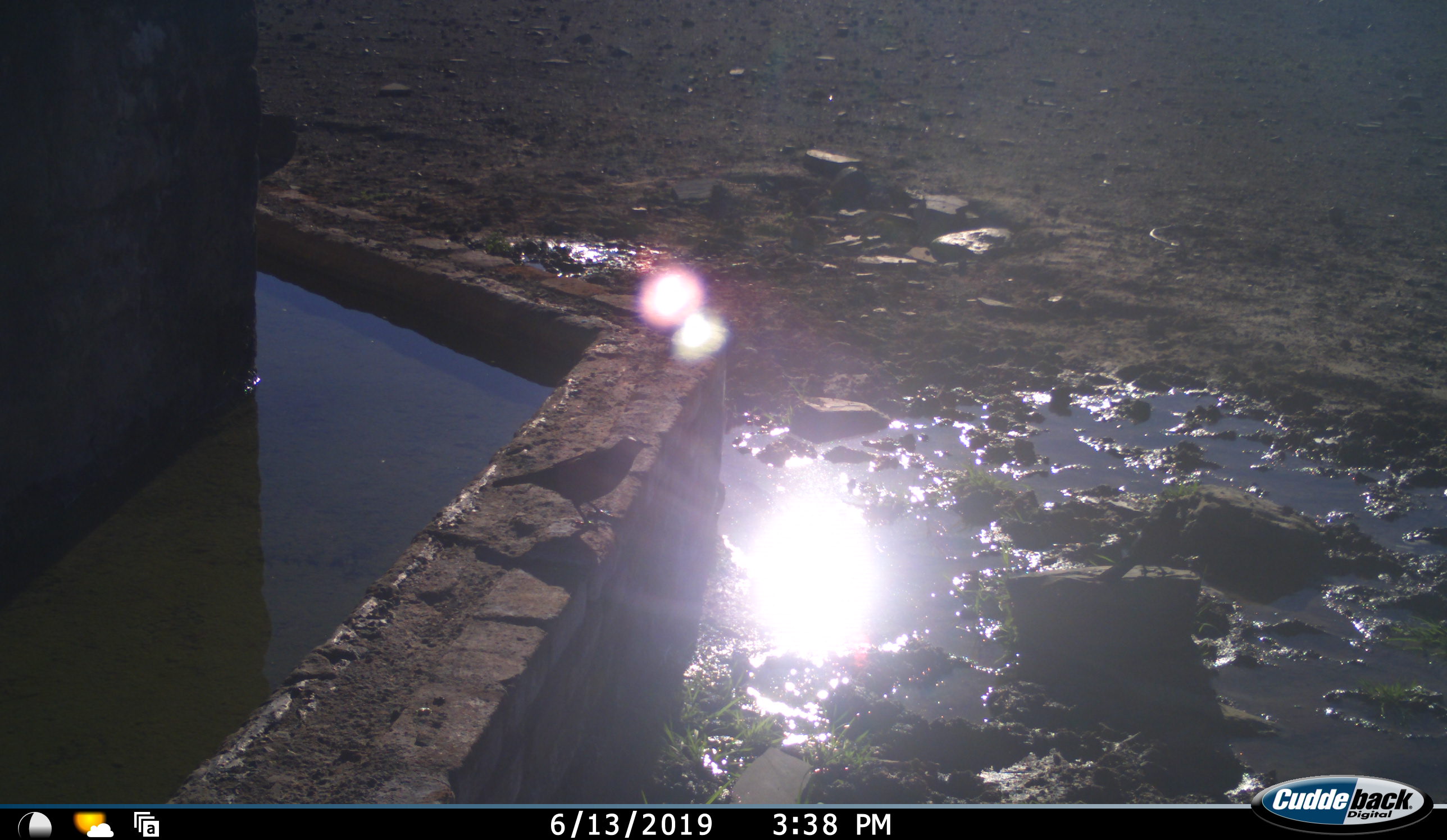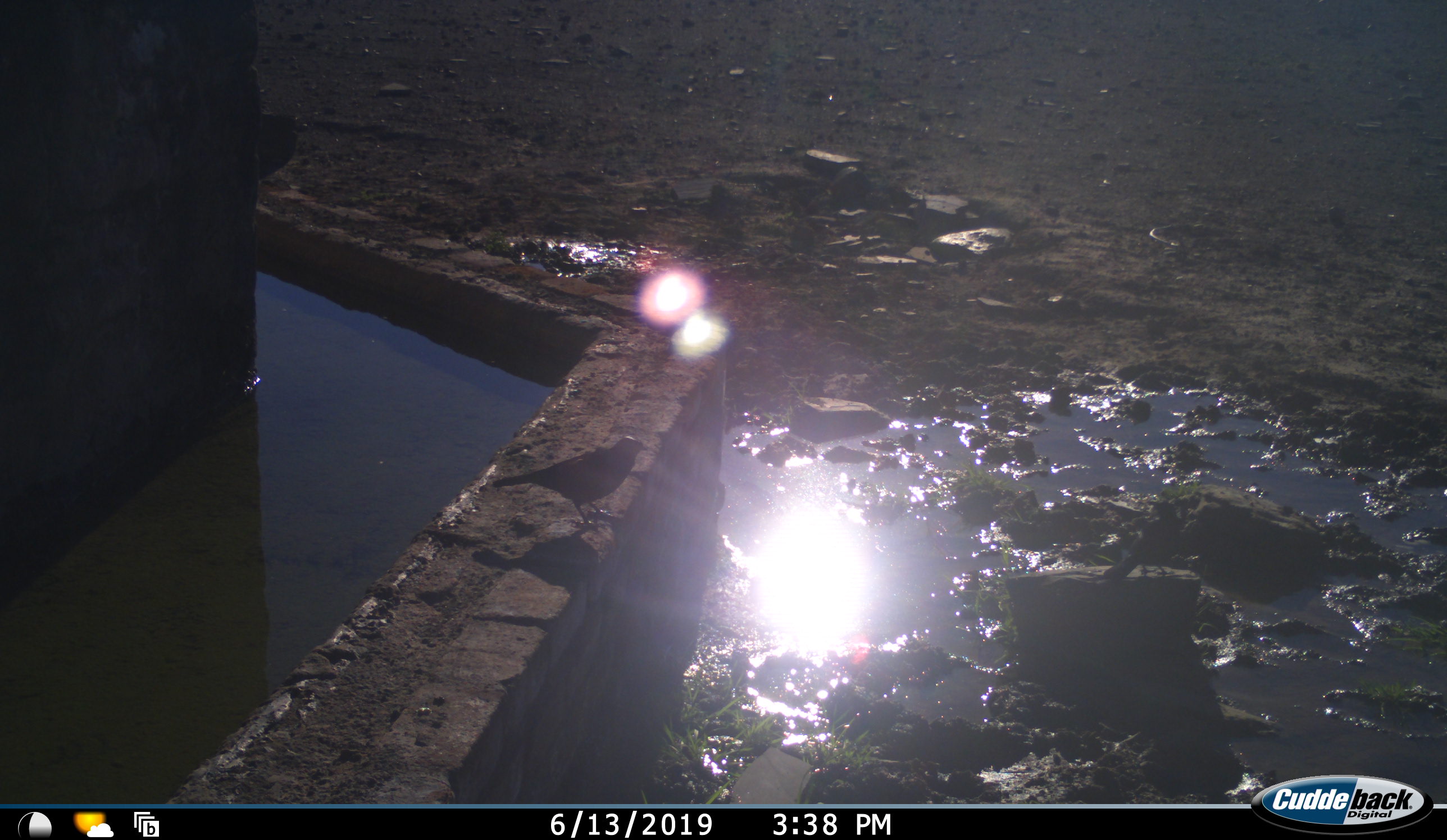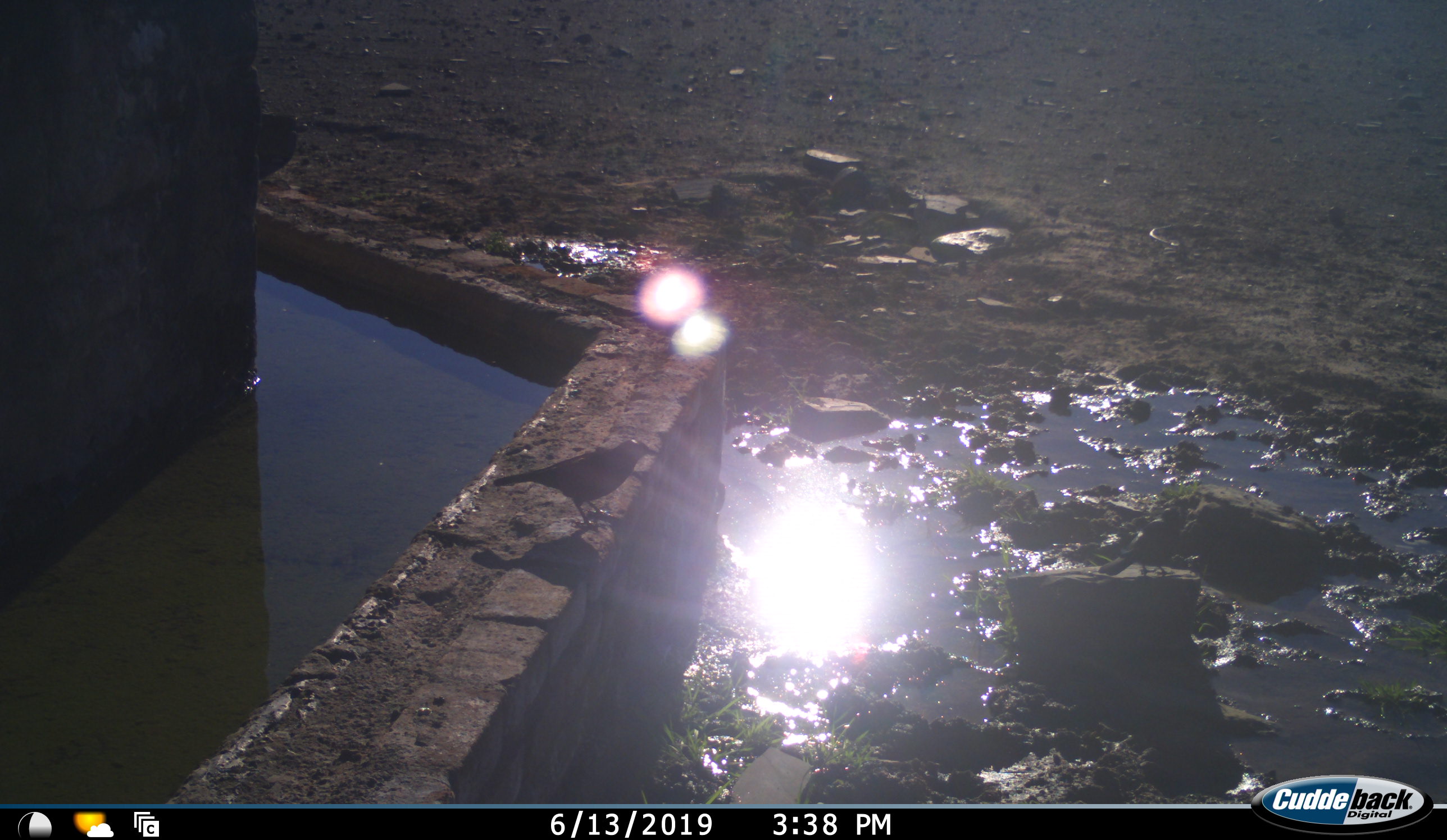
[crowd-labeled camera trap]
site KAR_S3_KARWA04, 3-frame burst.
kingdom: Animalia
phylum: Chordata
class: Aves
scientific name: Aves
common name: bird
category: birdother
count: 2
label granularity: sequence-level